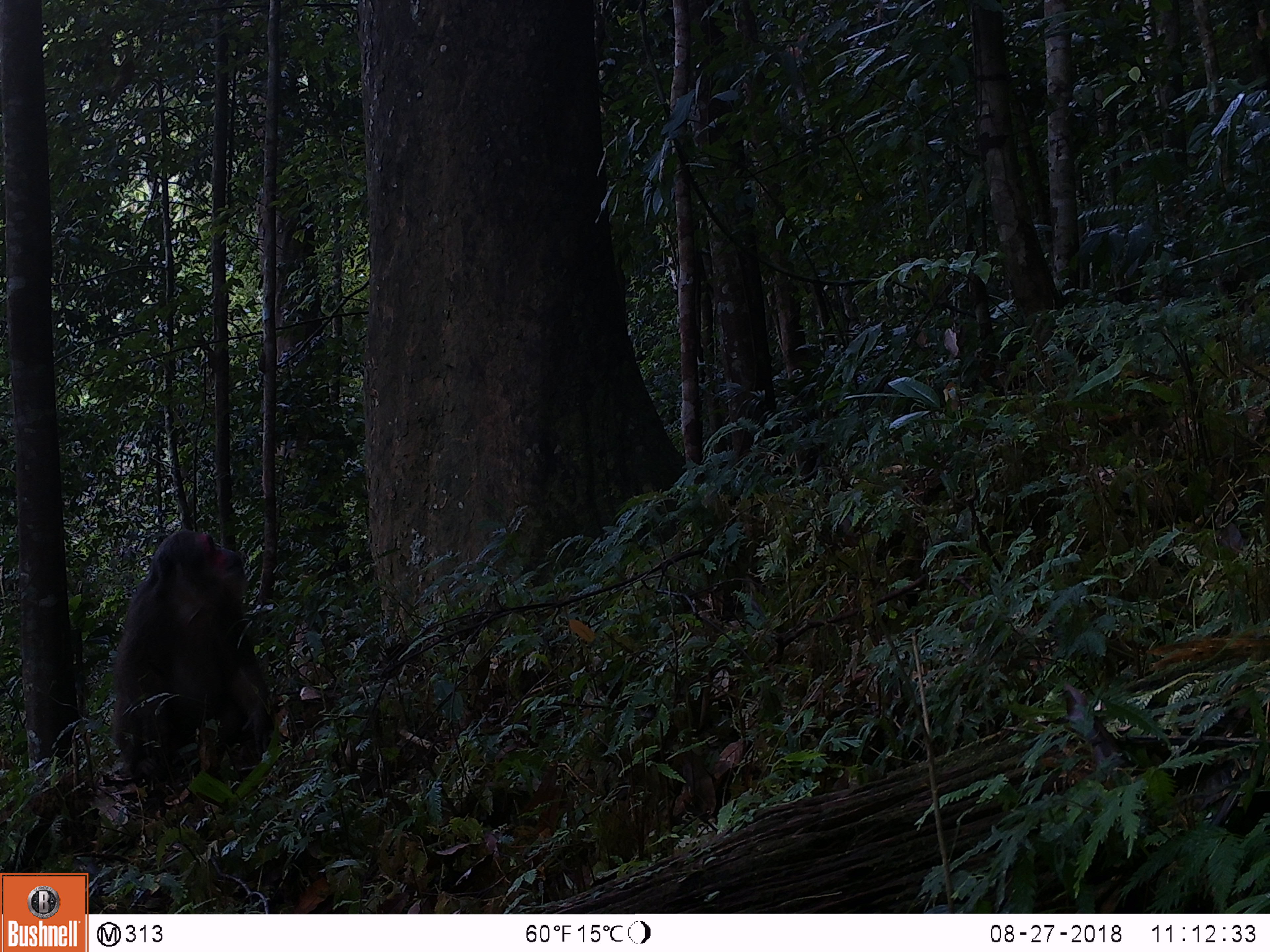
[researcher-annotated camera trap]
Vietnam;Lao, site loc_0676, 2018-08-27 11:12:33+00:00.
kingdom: Animalia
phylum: Chordata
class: Mammalia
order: Primates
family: Cercopithecidae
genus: Macaca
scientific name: Macaca arctoides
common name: stump-tailed macaque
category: stump tailed macaque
Stump tailed macaque (stump-tailed macaque) (Macaca arctoides). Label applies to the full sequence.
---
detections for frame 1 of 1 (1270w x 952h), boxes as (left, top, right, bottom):
stump tailed macaque: (112, 529, 272, 788)